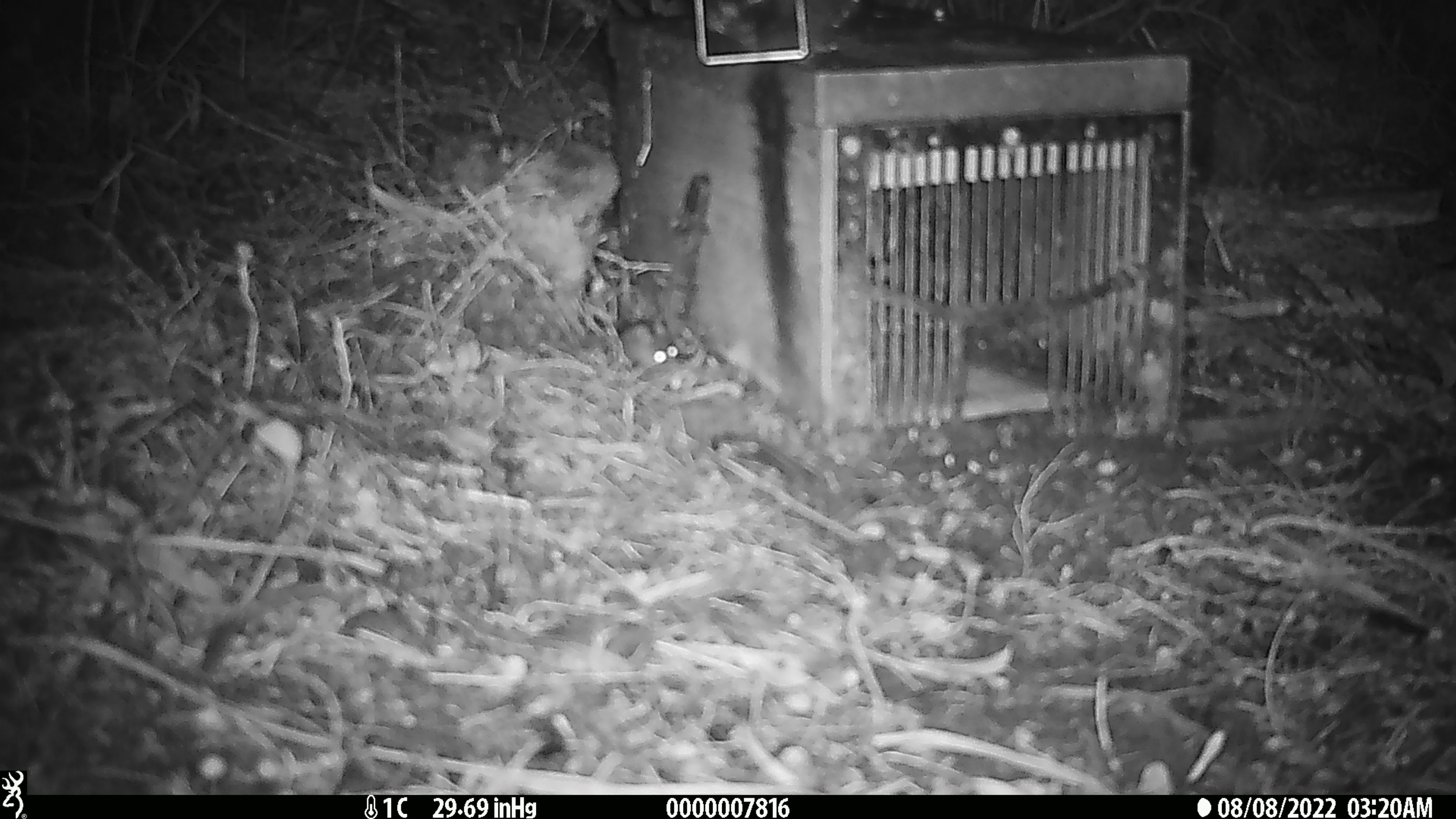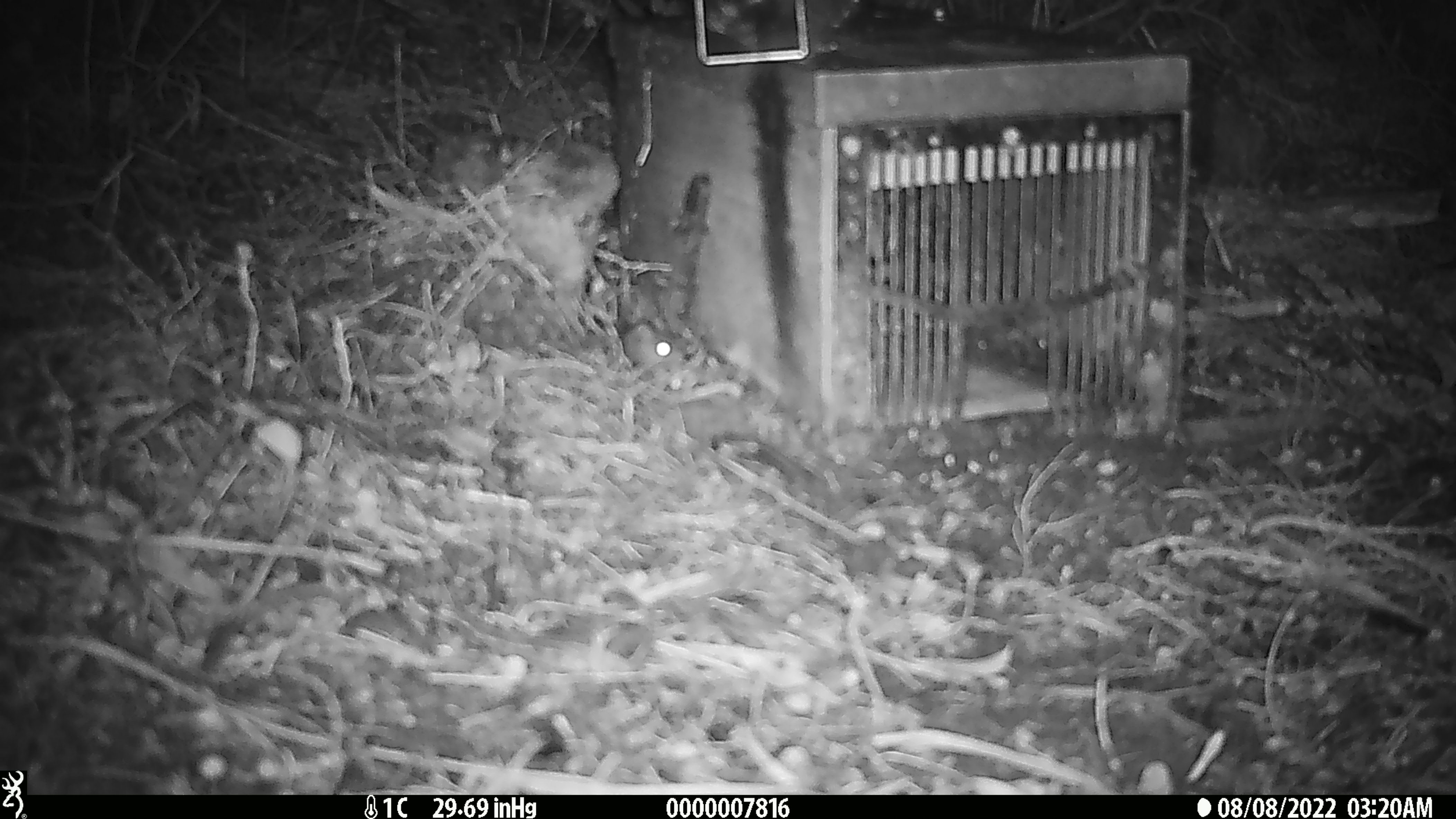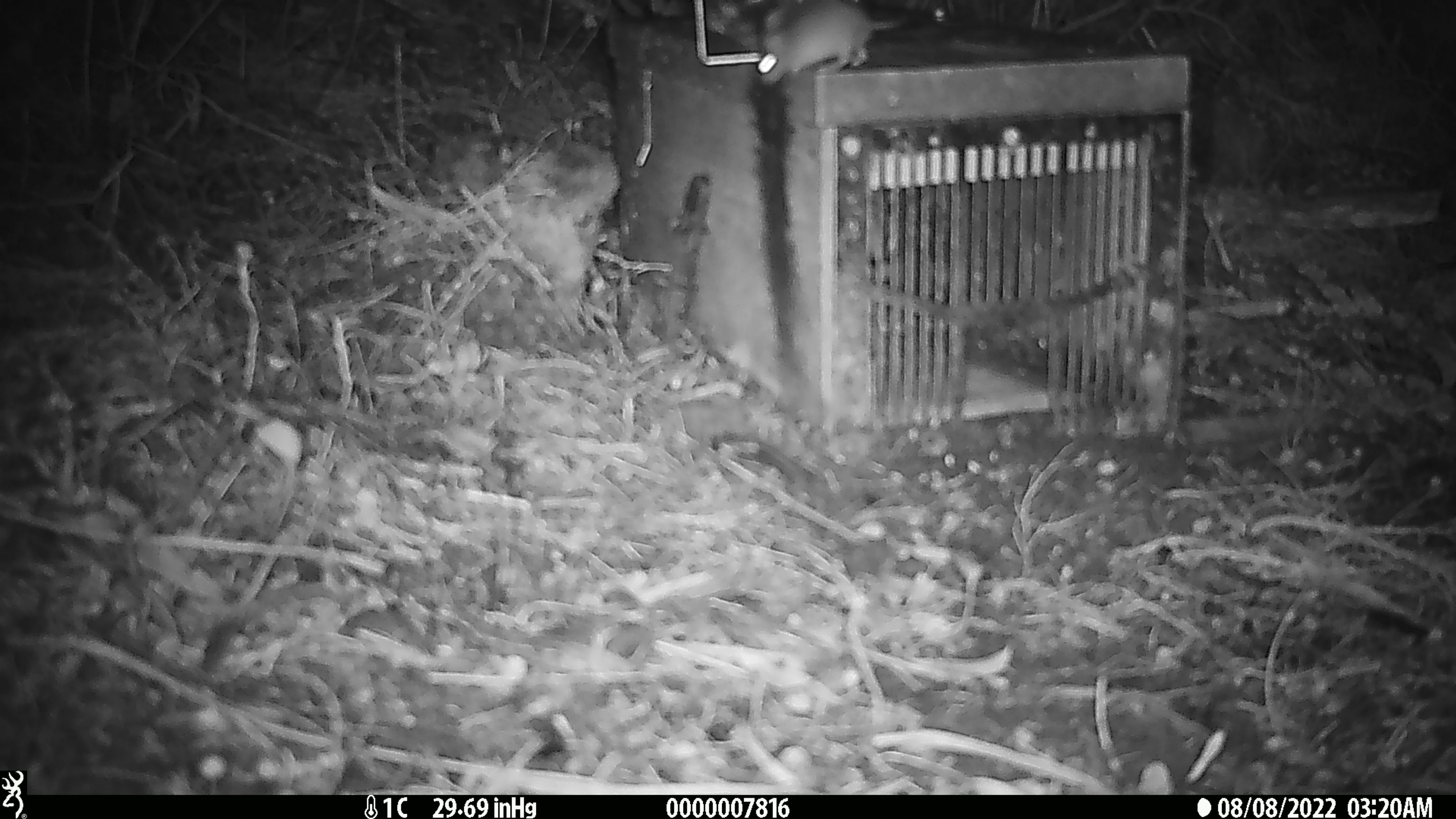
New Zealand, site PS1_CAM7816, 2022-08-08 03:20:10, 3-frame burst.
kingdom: Animalia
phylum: Chordata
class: Mammalia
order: Rodentia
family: Muridae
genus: Mus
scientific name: Mus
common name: mouse